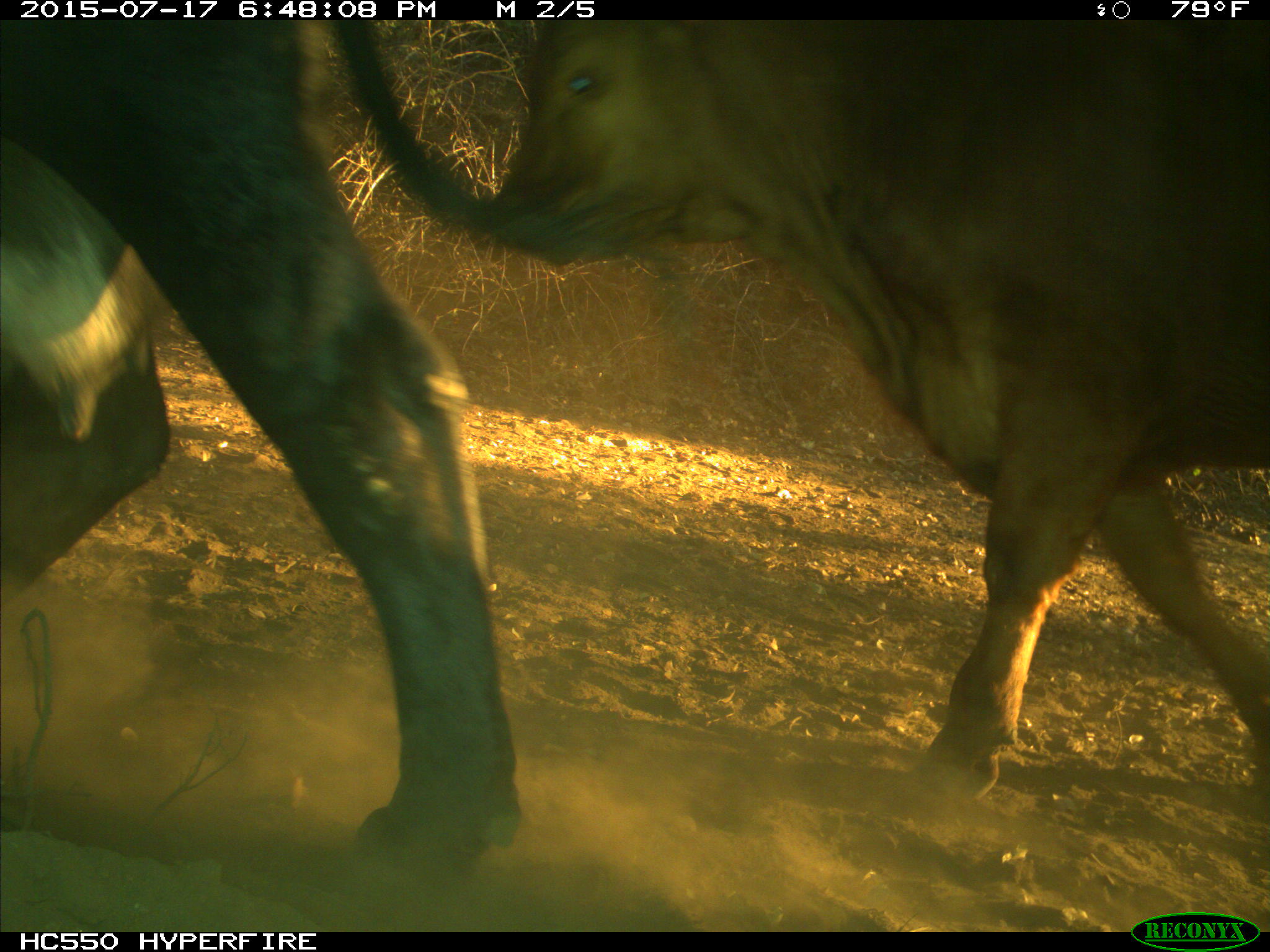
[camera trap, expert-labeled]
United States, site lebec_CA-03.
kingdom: Animalia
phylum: Chordata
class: Mammalia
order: Artiodactyla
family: Bovidae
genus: Bos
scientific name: Bos taurus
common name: domestic cow